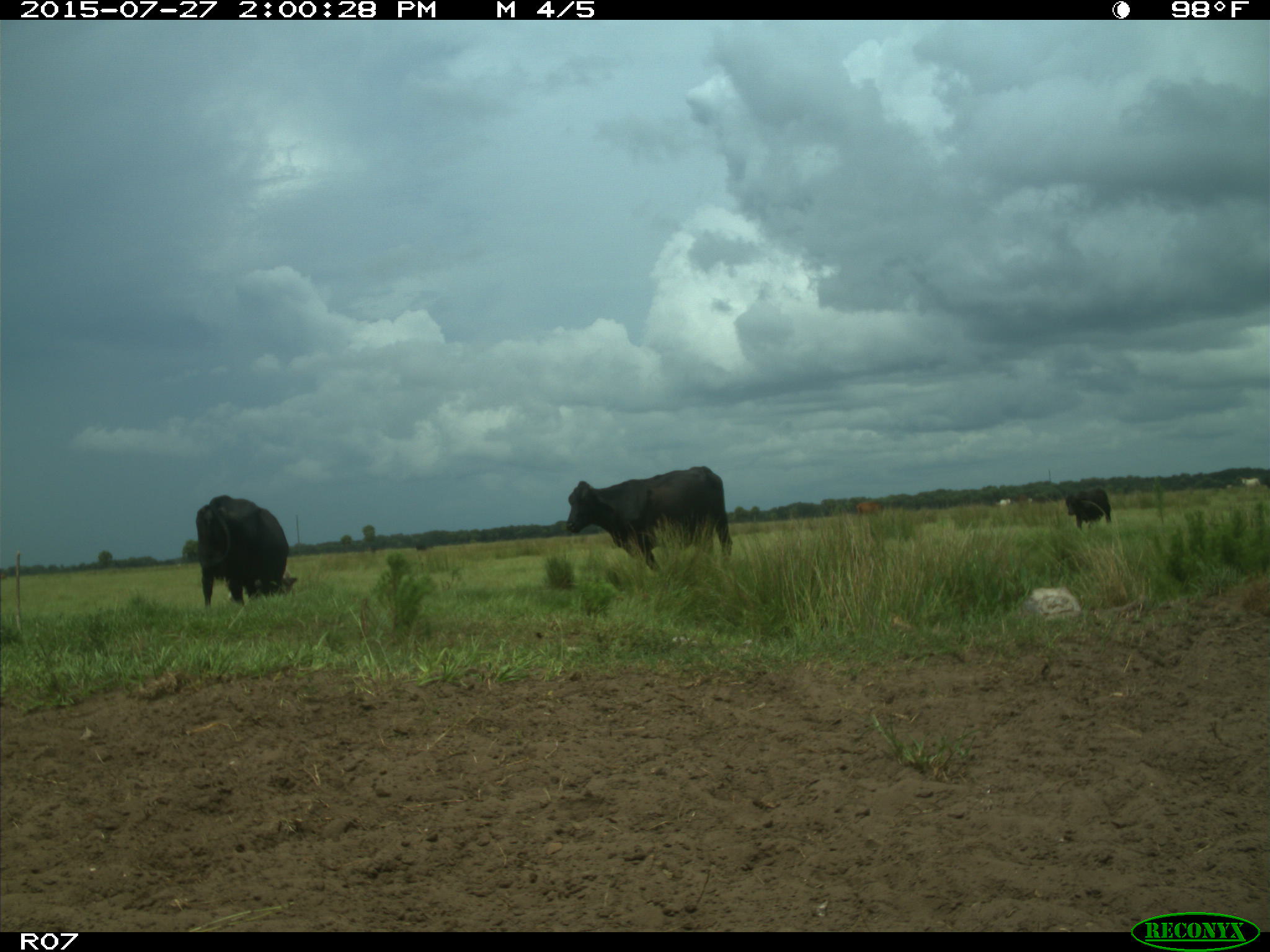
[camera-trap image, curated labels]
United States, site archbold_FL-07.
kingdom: Animalia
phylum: Chordata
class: Mammalia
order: Artiodactyla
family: Bovidae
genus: Bos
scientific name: Bos taurus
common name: domestic cow